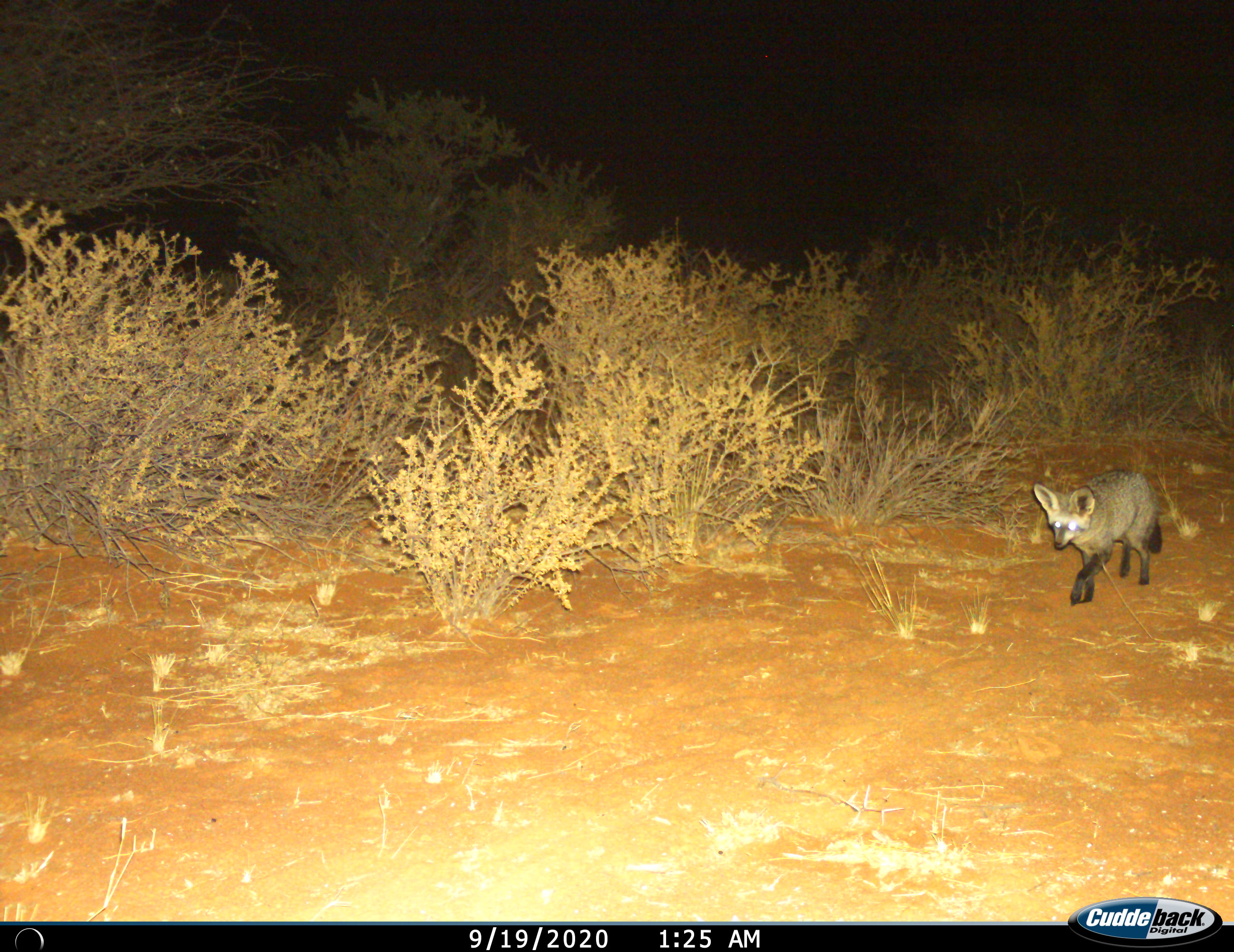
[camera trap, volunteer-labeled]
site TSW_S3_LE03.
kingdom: Animalia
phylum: Chordata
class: Mammalia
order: Carnivora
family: Canidae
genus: Otocyon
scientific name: Otocyon megalotis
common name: bat-eared fox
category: foxbateared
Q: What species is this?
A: Foxbateared (bat-eared fox) (Otocyon megalotis).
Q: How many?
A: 1.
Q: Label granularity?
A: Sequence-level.